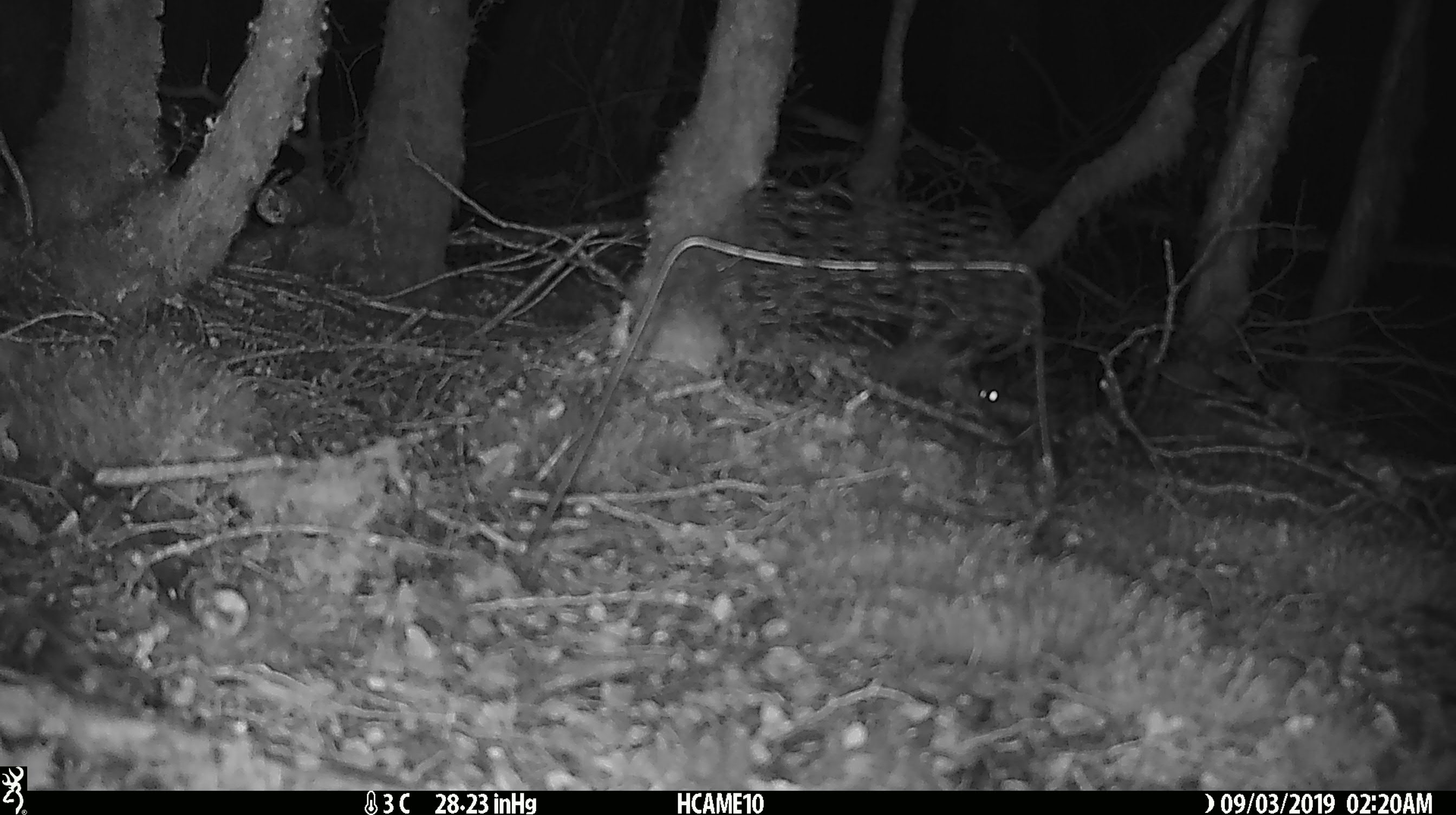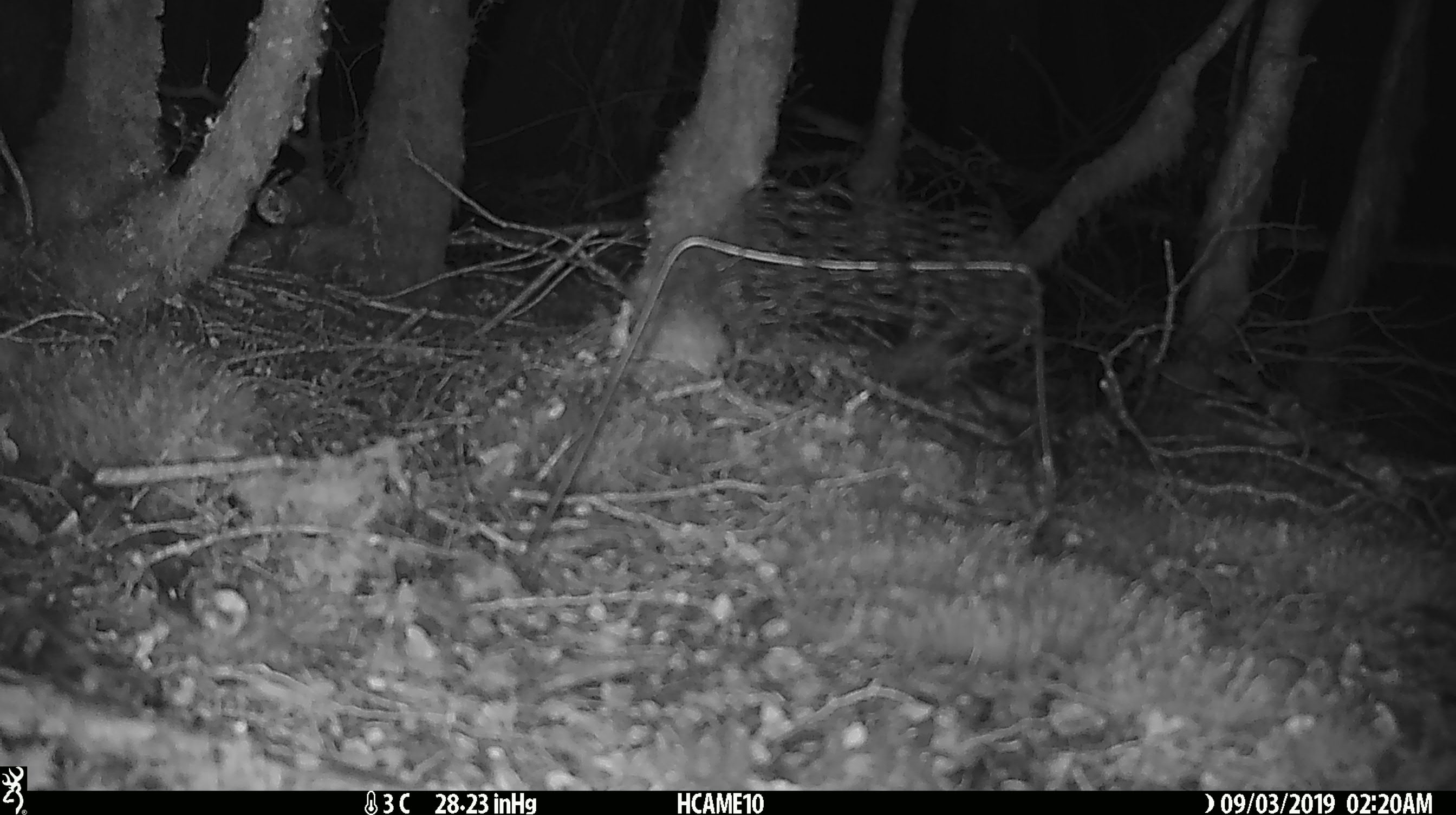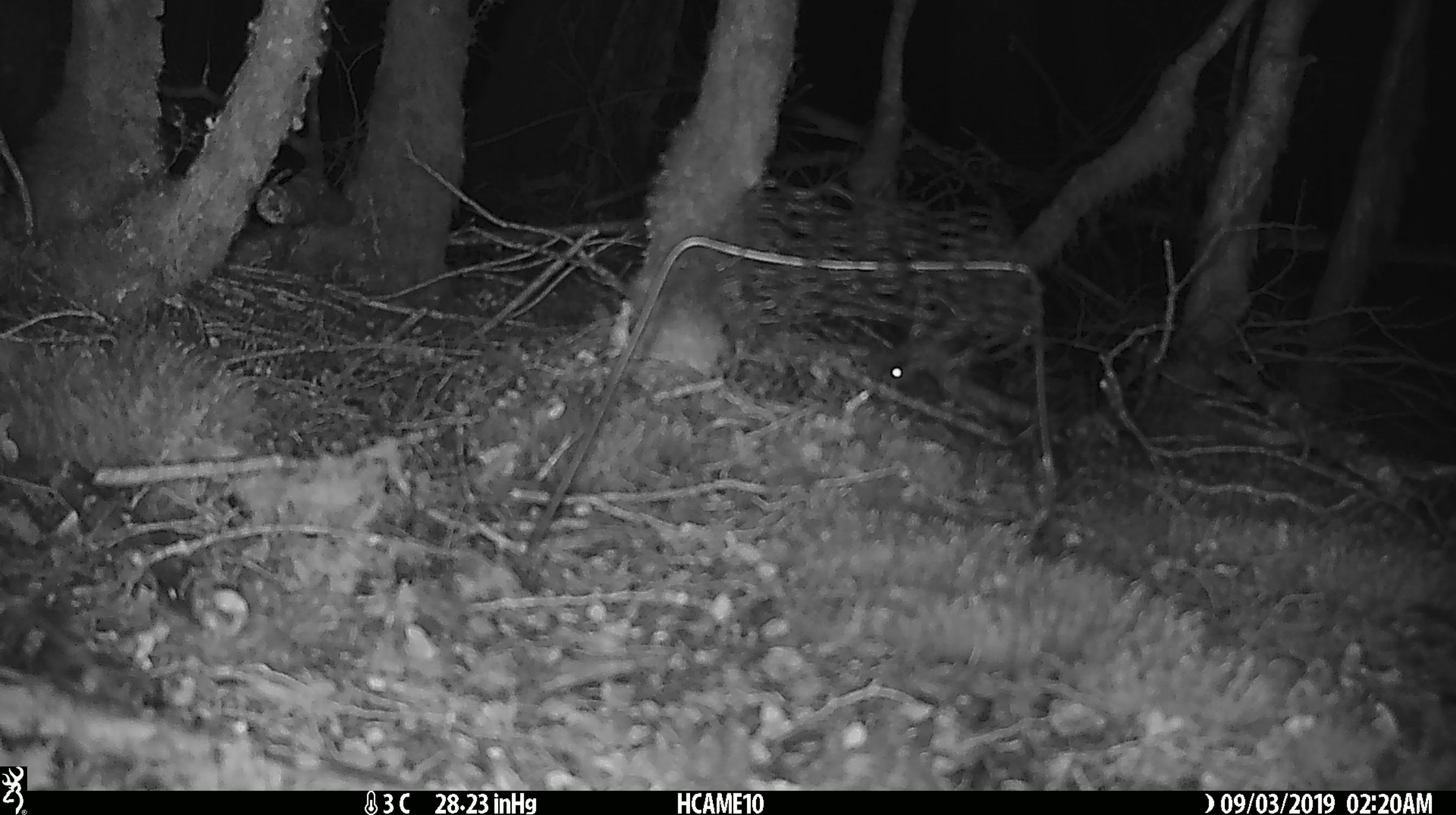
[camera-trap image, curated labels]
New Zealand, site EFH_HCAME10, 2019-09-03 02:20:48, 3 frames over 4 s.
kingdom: Animalia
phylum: Chordata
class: Mammalia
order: Rodentia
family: Muridae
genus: Mus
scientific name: Mus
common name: mouse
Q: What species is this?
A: Mouse (Mus).